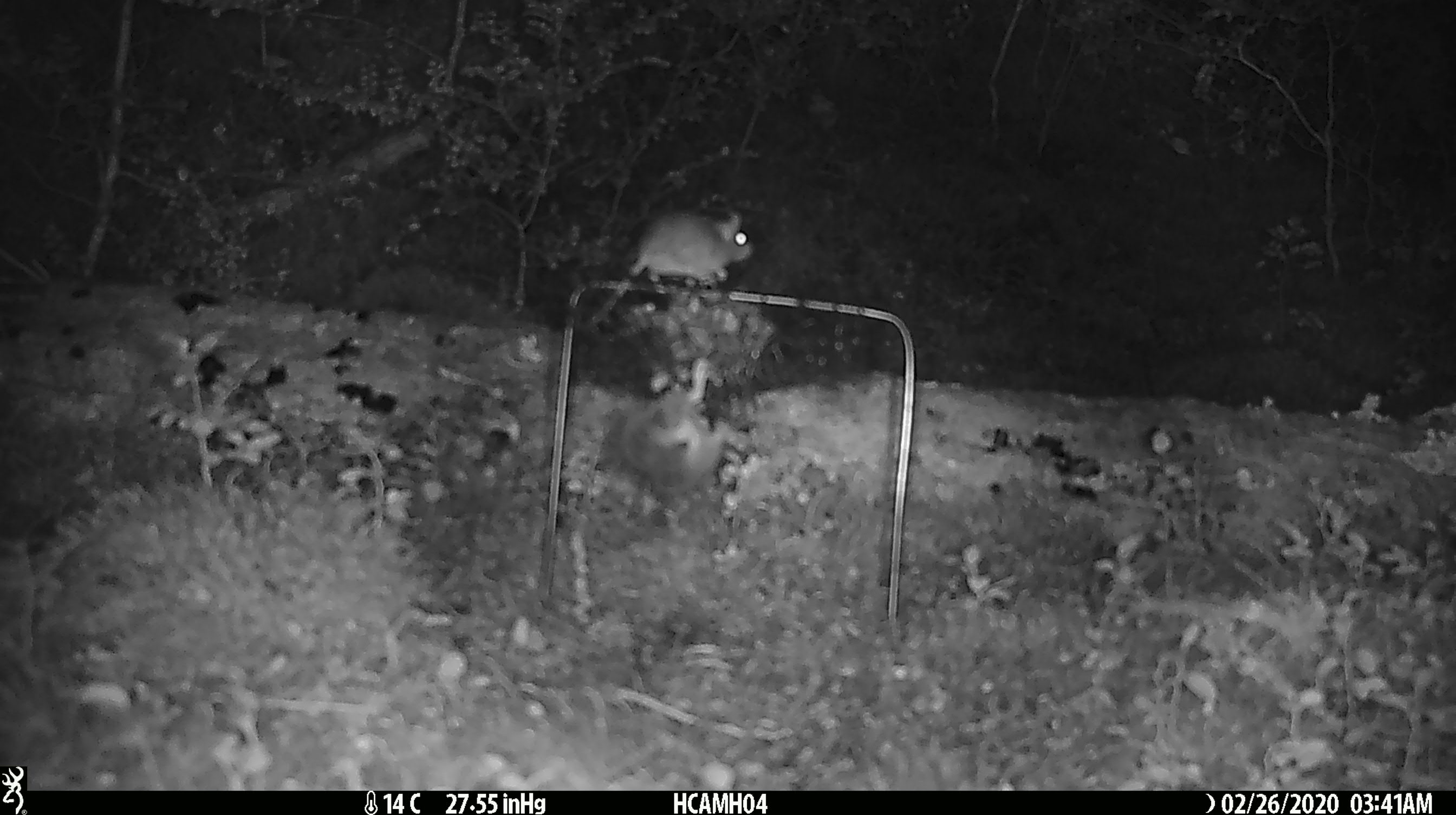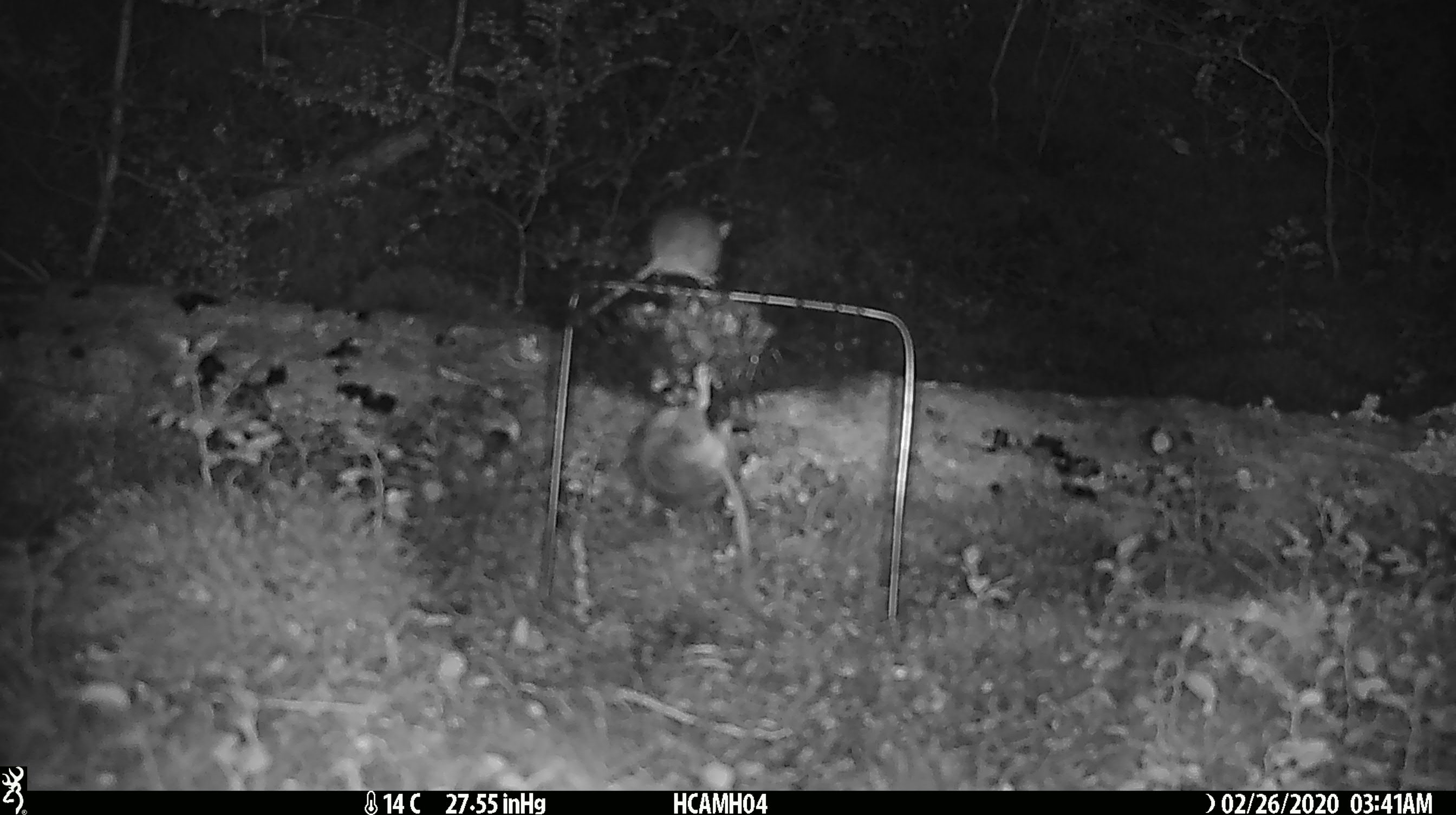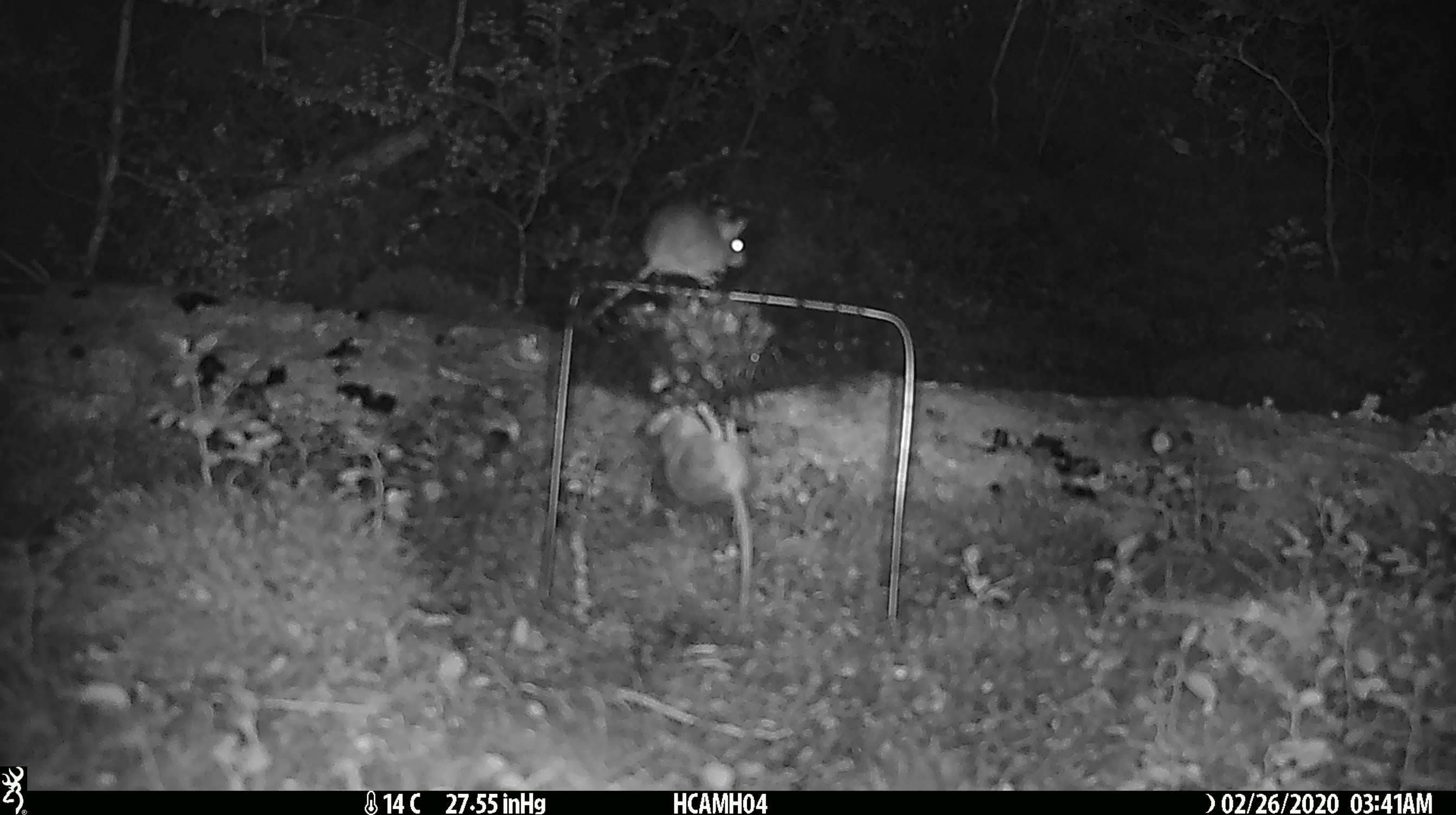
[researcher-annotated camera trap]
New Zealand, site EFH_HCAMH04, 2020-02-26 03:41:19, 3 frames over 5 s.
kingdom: Animalia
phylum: Chordata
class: Mammalia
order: Rodentia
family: Muridae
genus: Mus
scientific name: Mus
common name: mouse